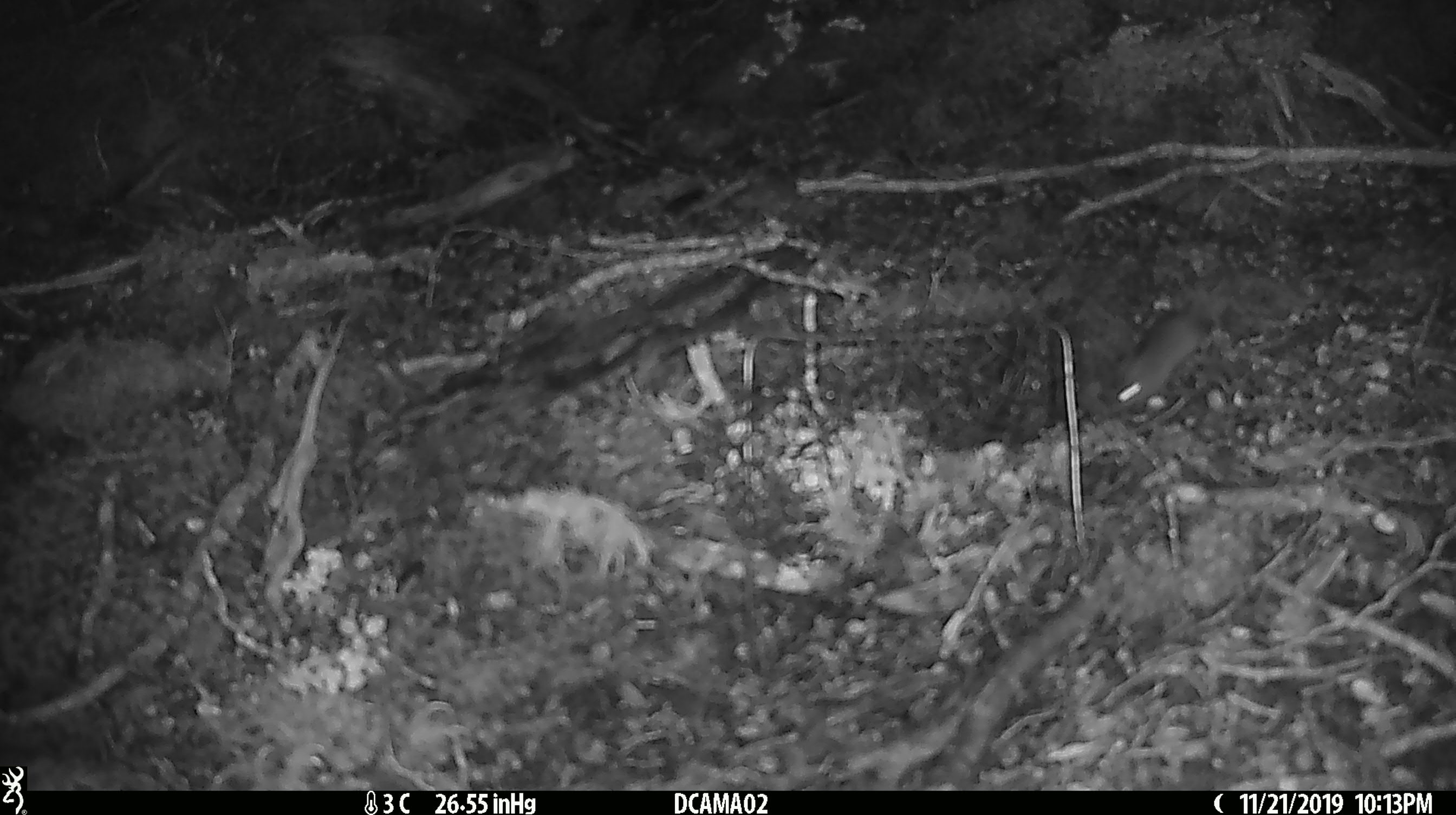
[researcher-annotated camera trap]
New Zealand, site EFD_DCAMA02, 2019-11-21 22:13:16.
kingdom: Animalia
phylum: Chordata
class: Mammalia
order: Rodentia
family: Muridae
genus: Mus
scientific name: Mus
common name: mouse